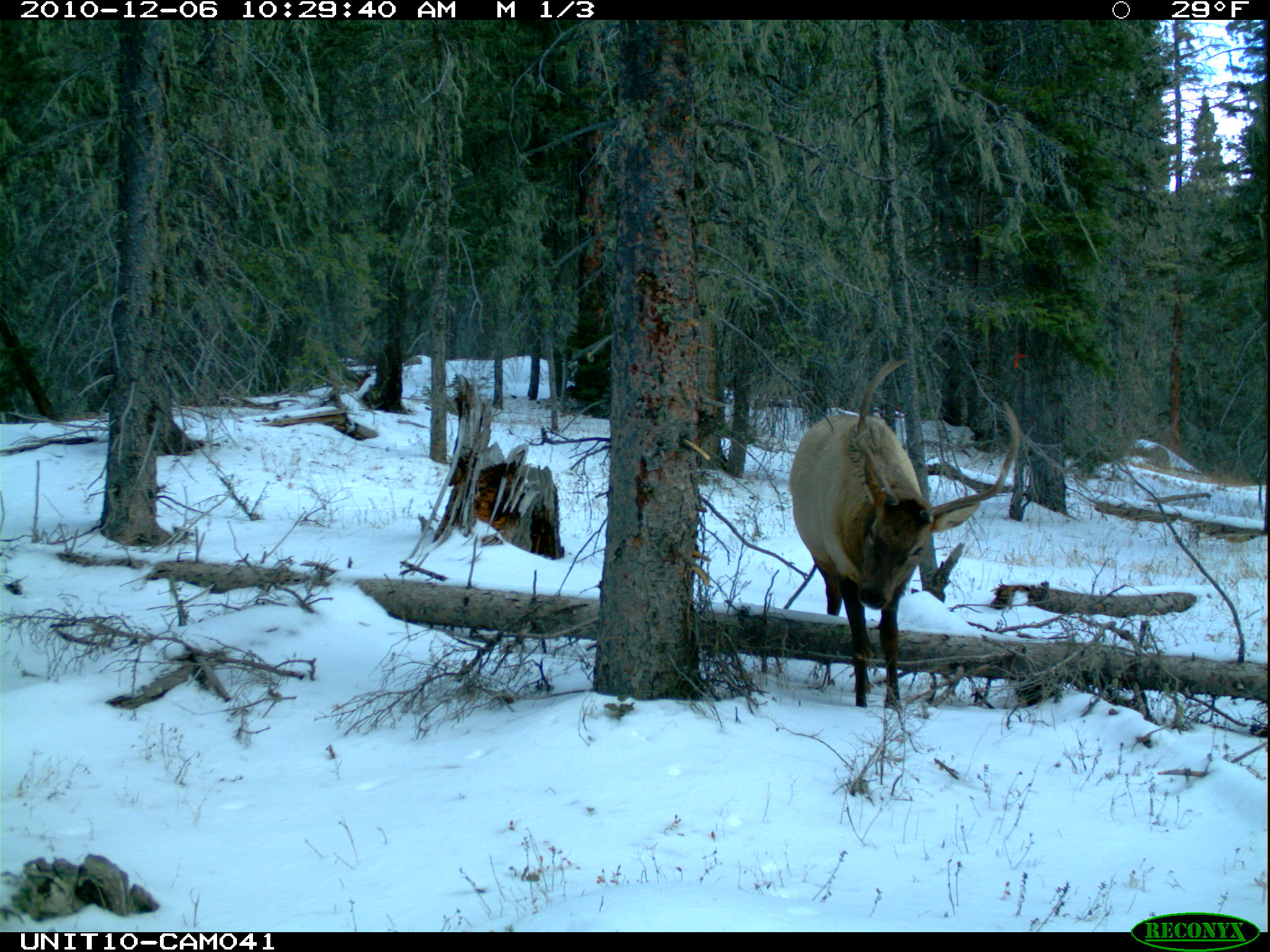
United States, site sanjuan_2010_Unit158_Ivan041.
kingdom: Animalia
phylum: Chordata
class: Mammalia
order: Artiodactyla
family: Cervidae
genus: Cervus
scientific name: Cervus elaphus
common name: red deer